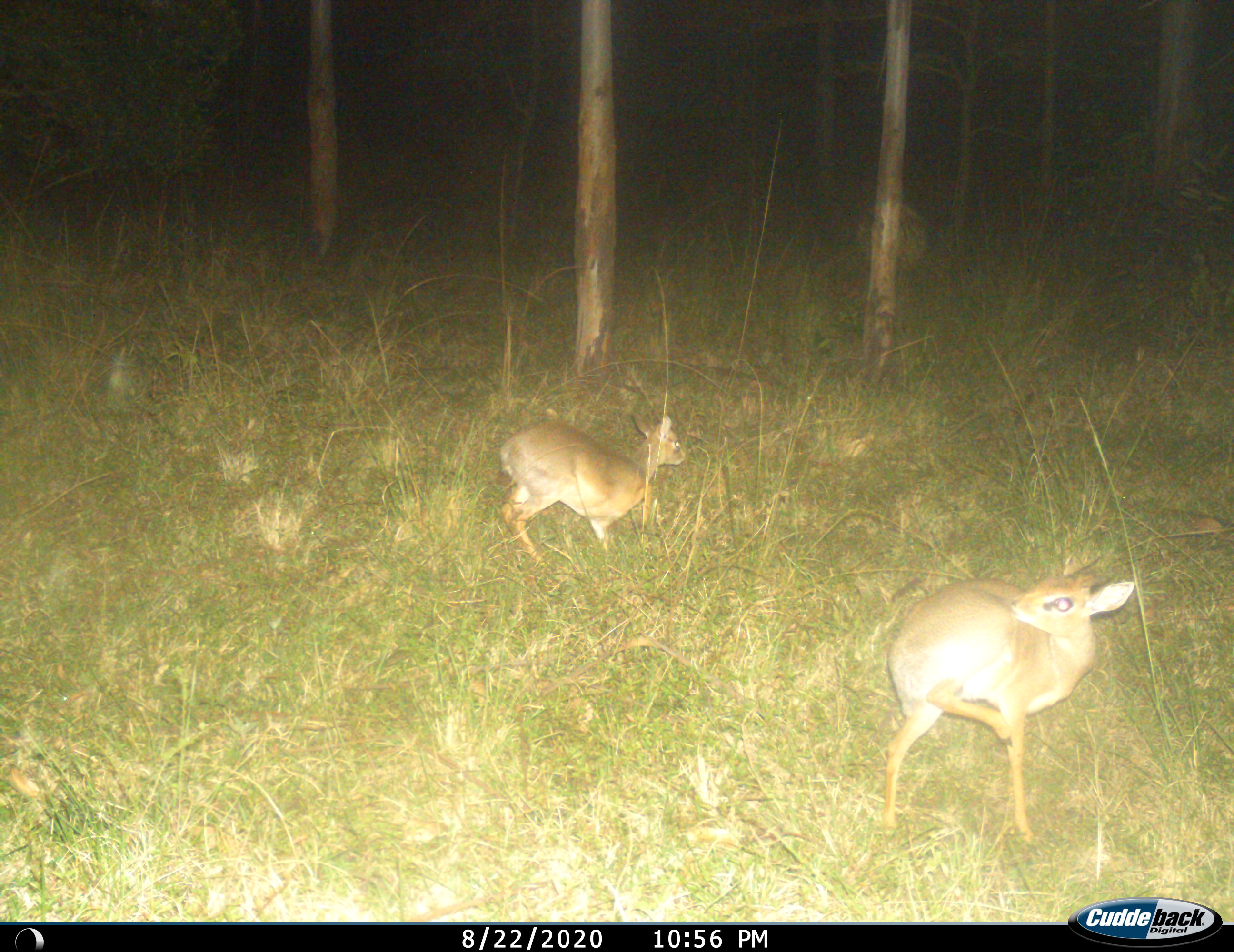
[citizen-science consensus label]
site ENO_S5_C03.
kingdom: Animalia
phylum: Chordata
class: Mammalia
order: Artiodactyla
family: Bovidae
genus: Madoqua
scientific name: Madoqua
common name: dik-dik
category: dikdik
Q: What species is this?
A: Dikdik (dik-dik) (Madoqua).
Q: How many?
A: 2.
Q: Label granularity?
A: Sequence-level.